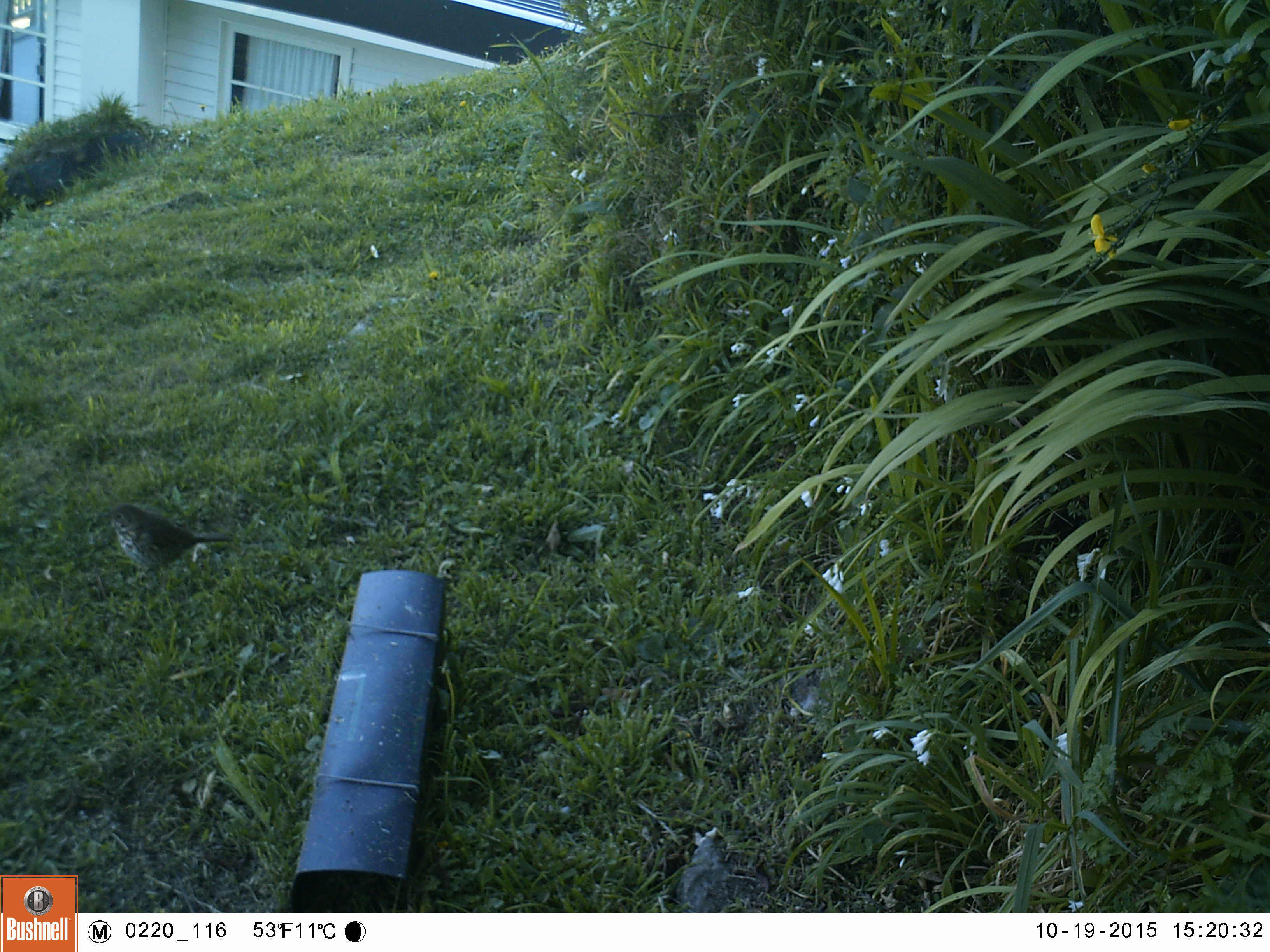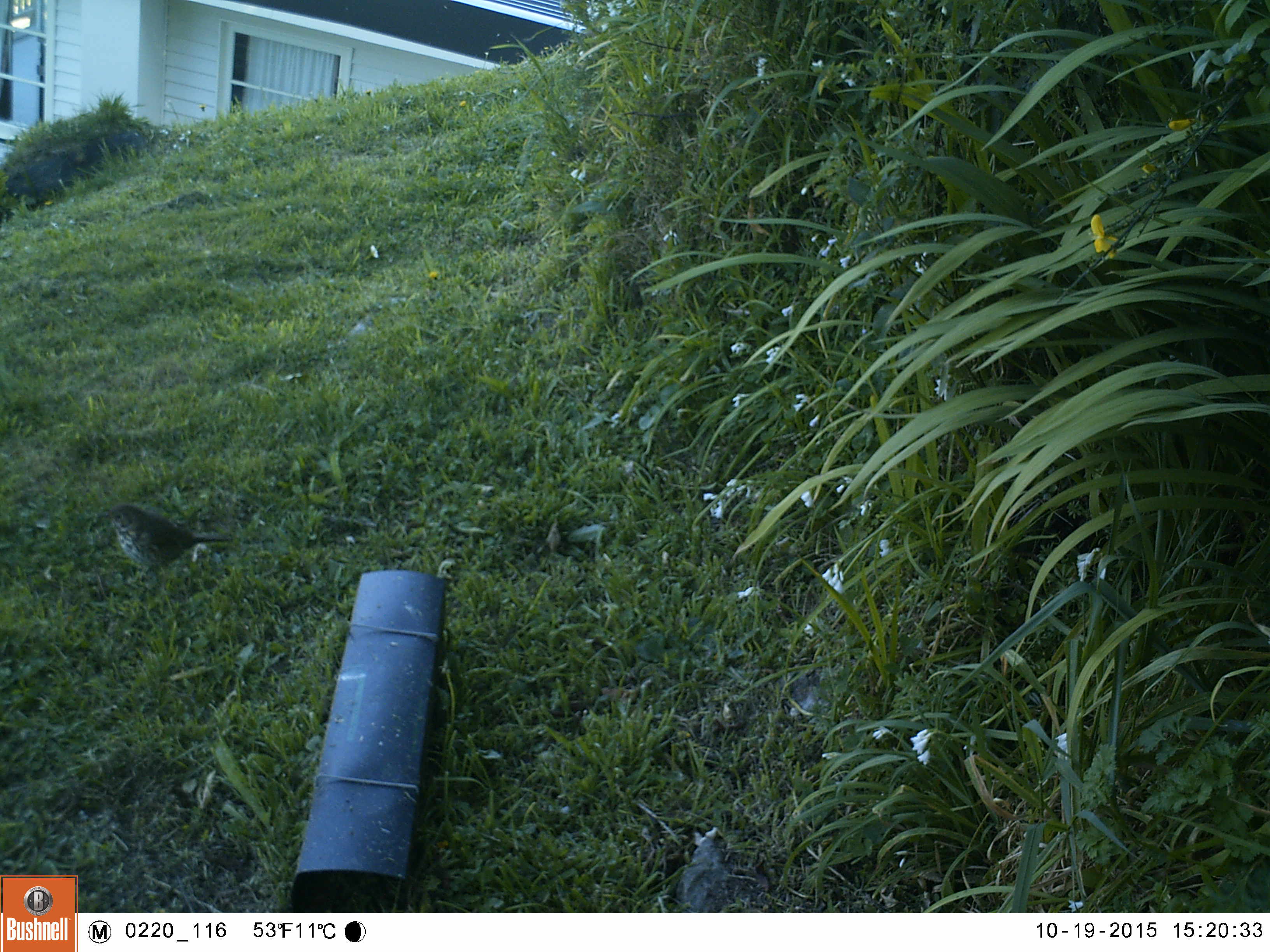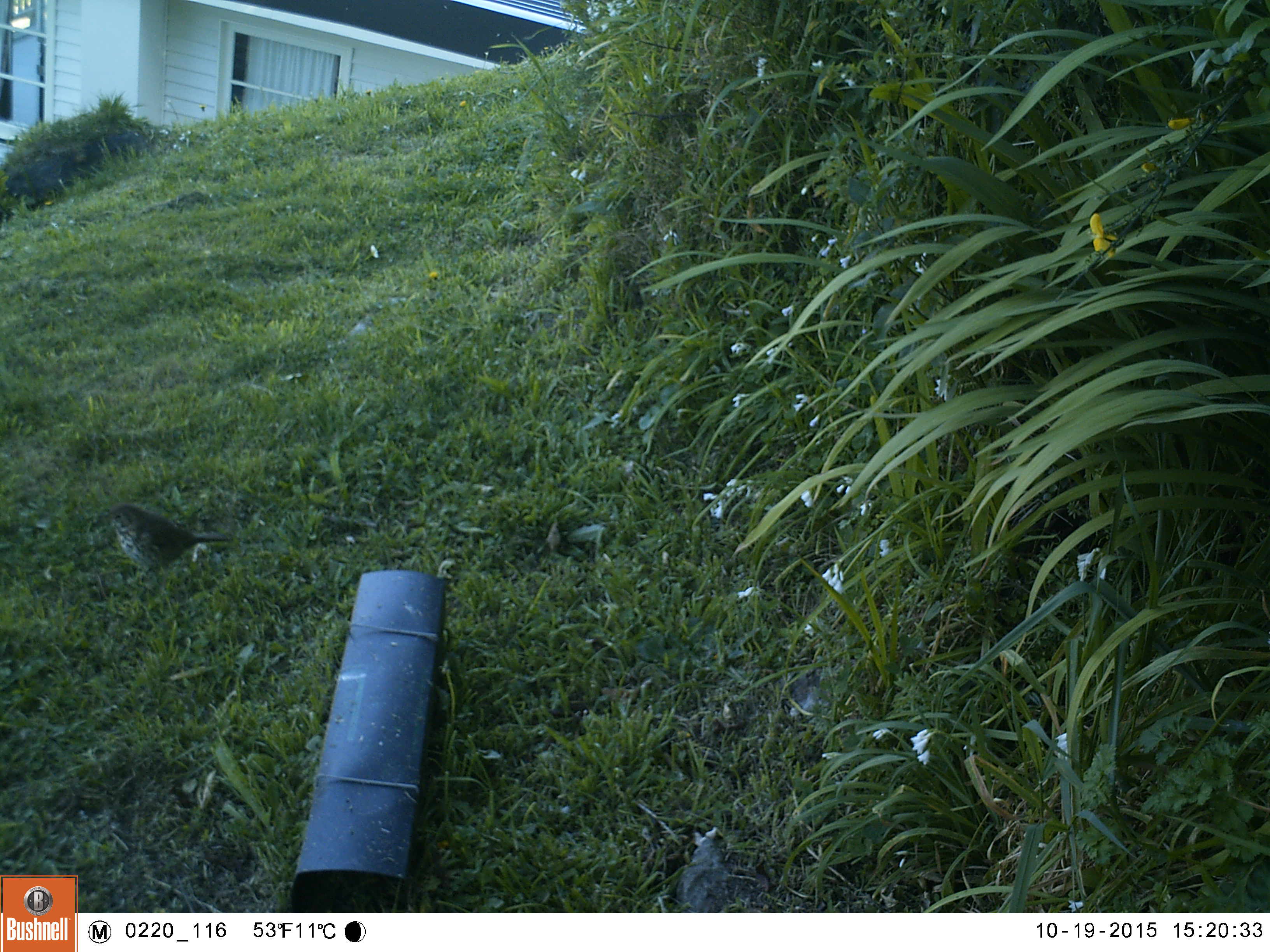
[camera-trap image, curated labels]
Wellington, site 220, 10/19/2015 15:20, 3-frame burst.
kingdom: Animalia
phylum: Chordata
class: Aves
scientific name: Aves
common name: bird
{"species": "bird (Aves)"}